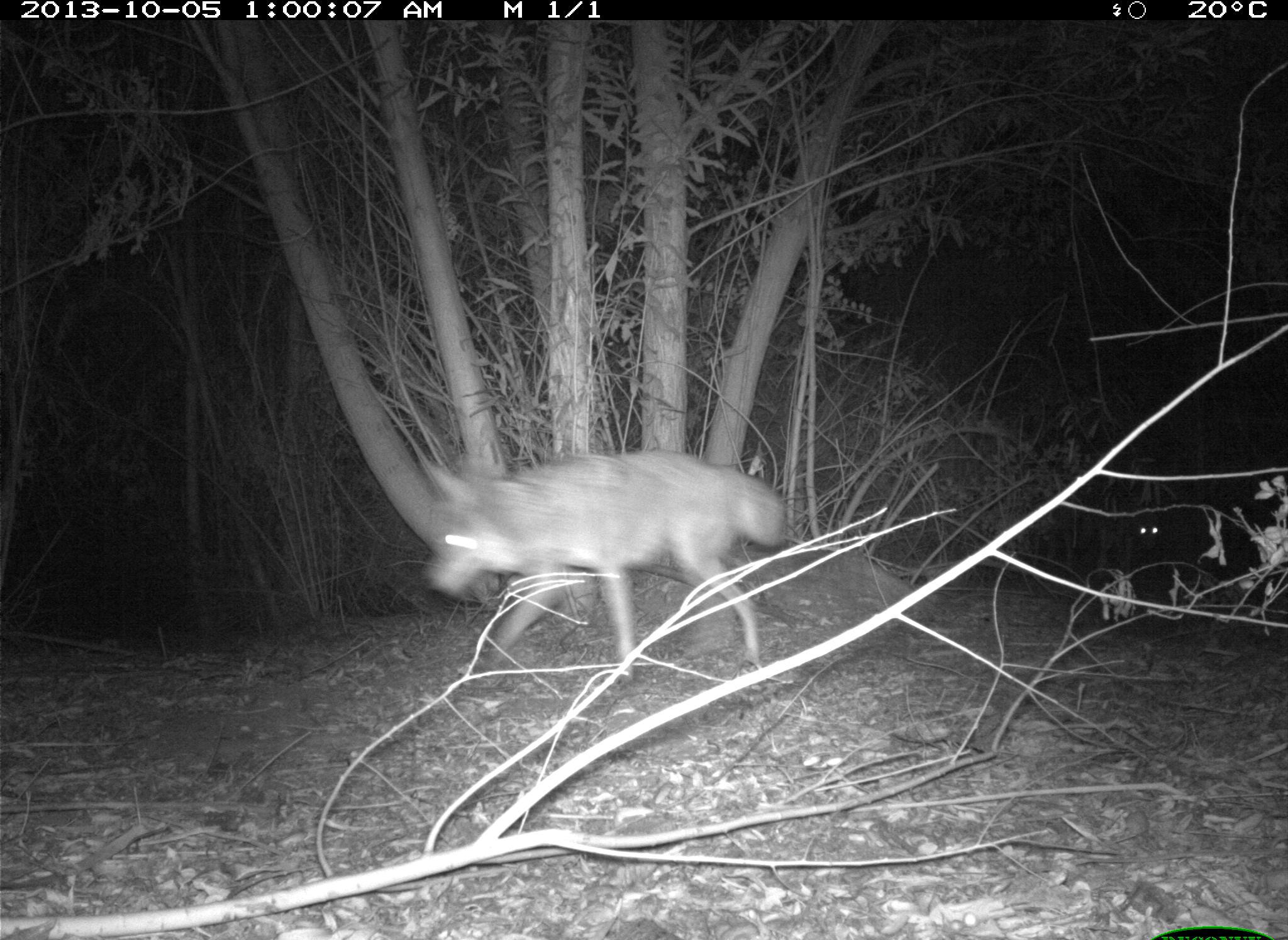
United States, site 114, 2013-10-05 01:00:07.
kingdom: Animalia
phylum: Chordata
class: Mammalia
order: Carnivora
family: Canidae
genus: Canis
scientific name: Canis latrans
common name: coyote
Coyote (Canis latrans).